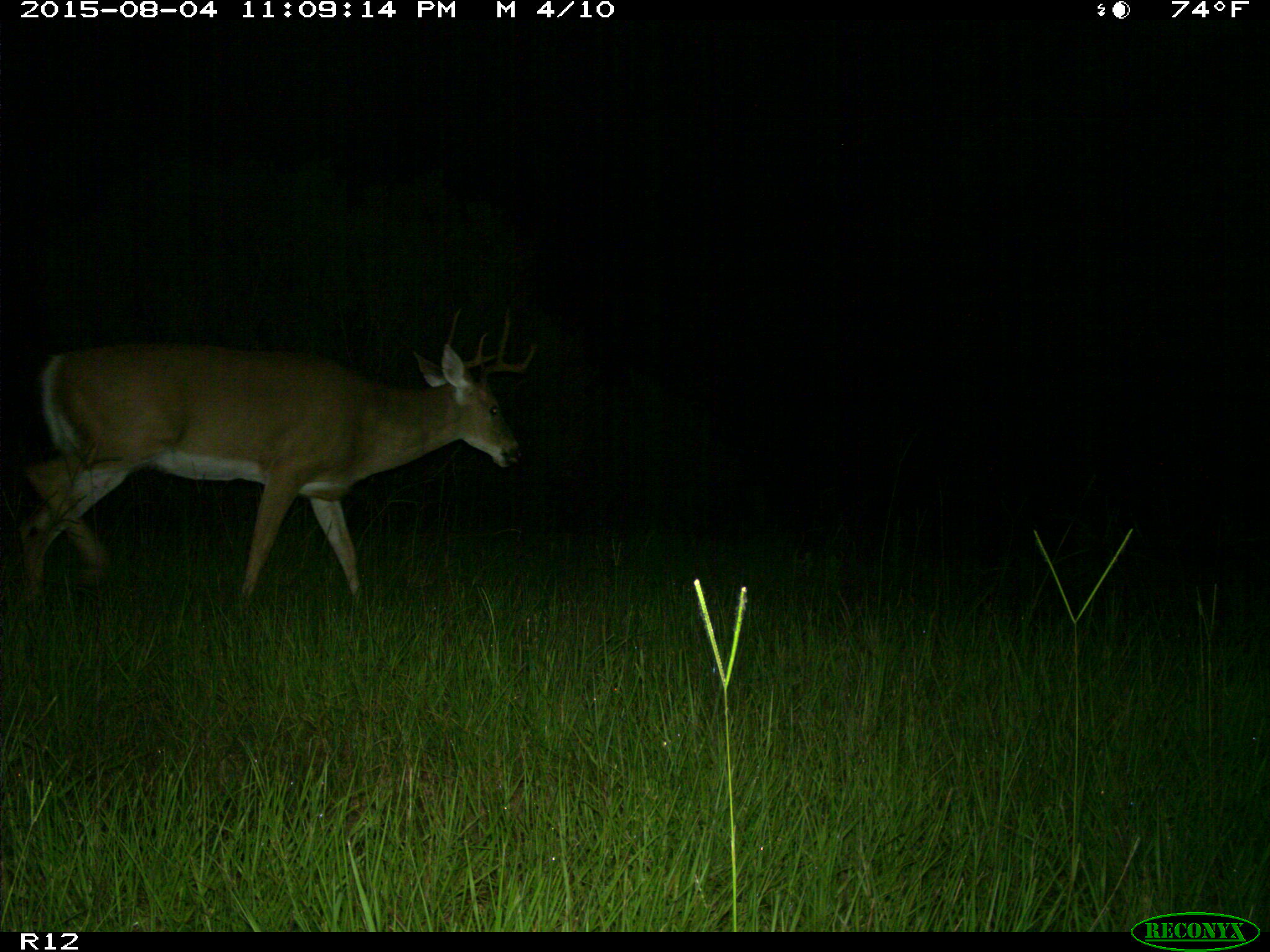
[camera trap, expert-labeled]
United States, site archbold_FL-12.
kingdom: Animalia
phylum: Chordata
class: Mammalia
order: Artiodactyla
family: Cervidae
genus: Odocoileus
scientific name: Odocoileus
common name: deer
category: unidentified deer